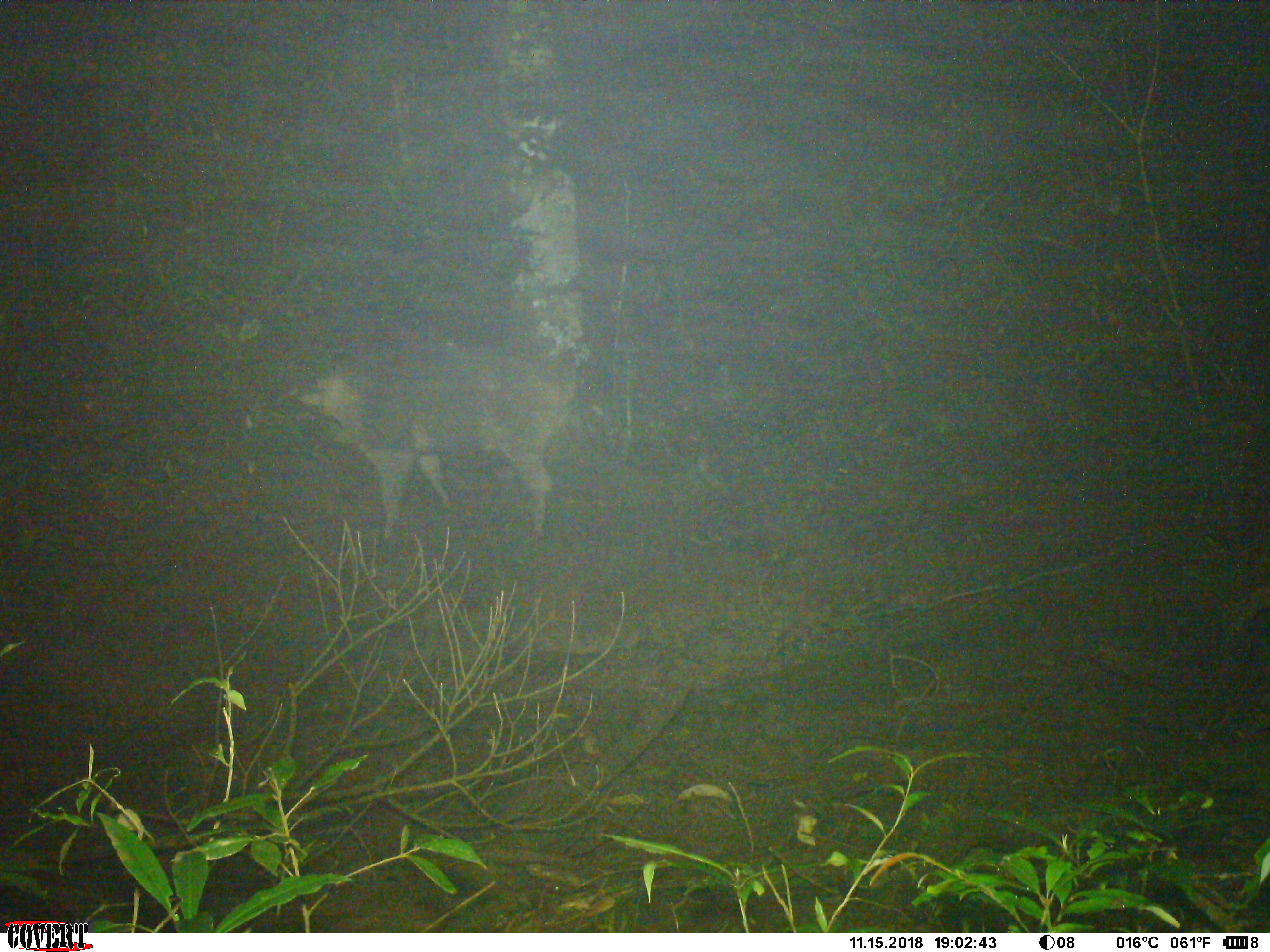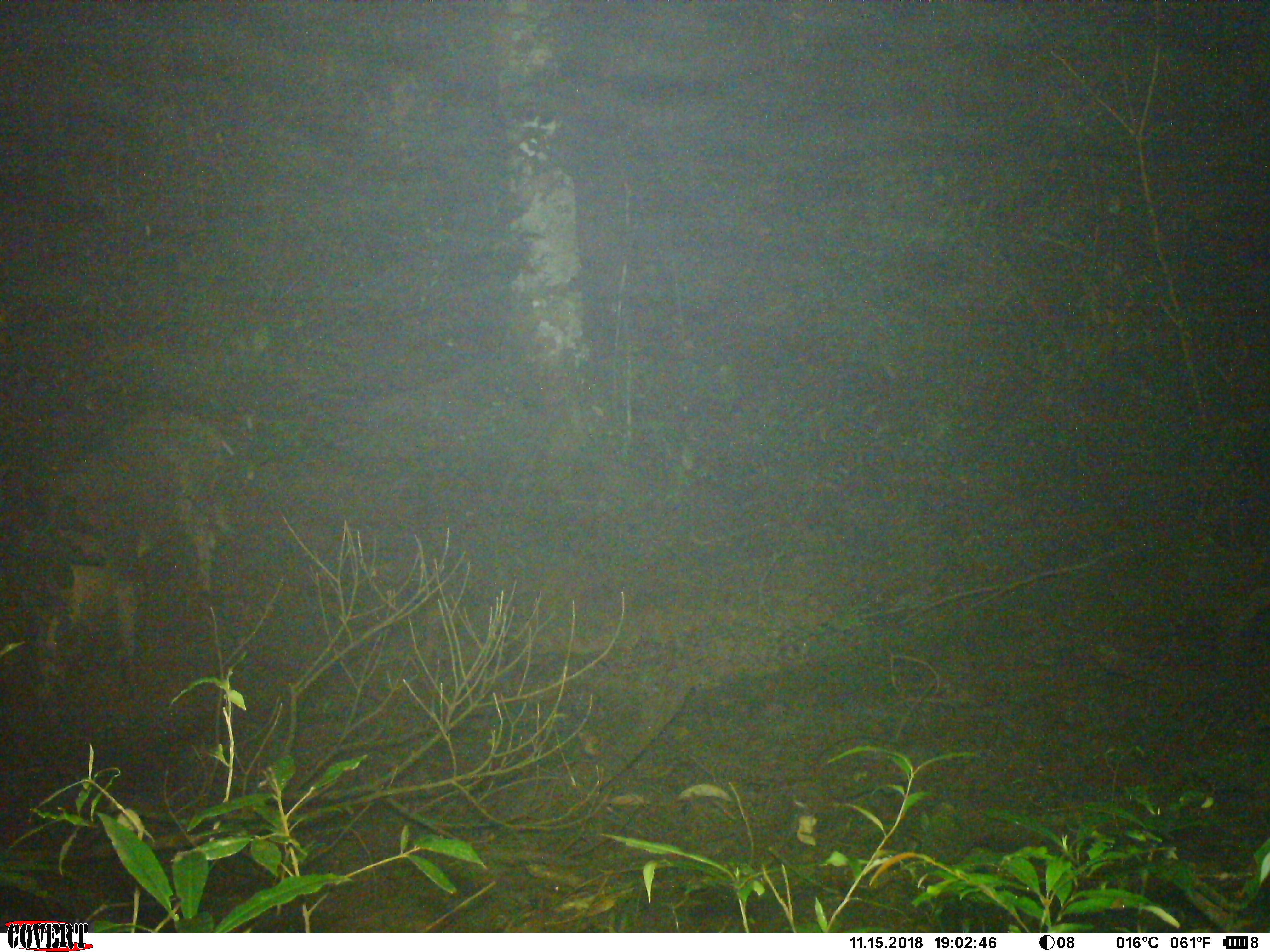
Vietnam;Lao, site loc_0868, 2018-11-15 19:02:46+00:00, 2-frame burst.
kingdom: Animalia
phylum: Chordata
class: Mammalia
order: Artiodactyla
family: Suidae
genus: Sus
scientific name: Sus scrofa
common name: eurasian wild pig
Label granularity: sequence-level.